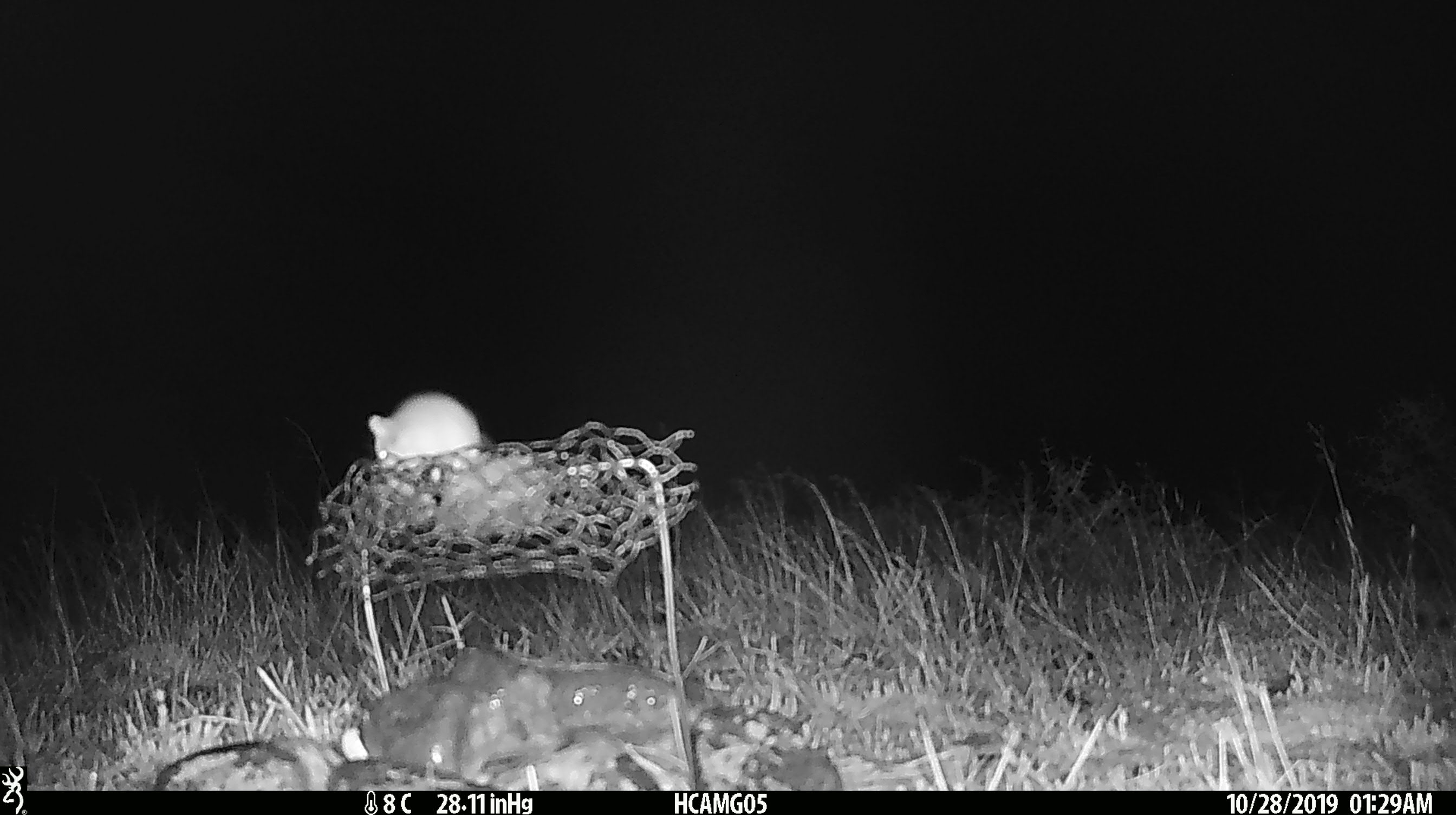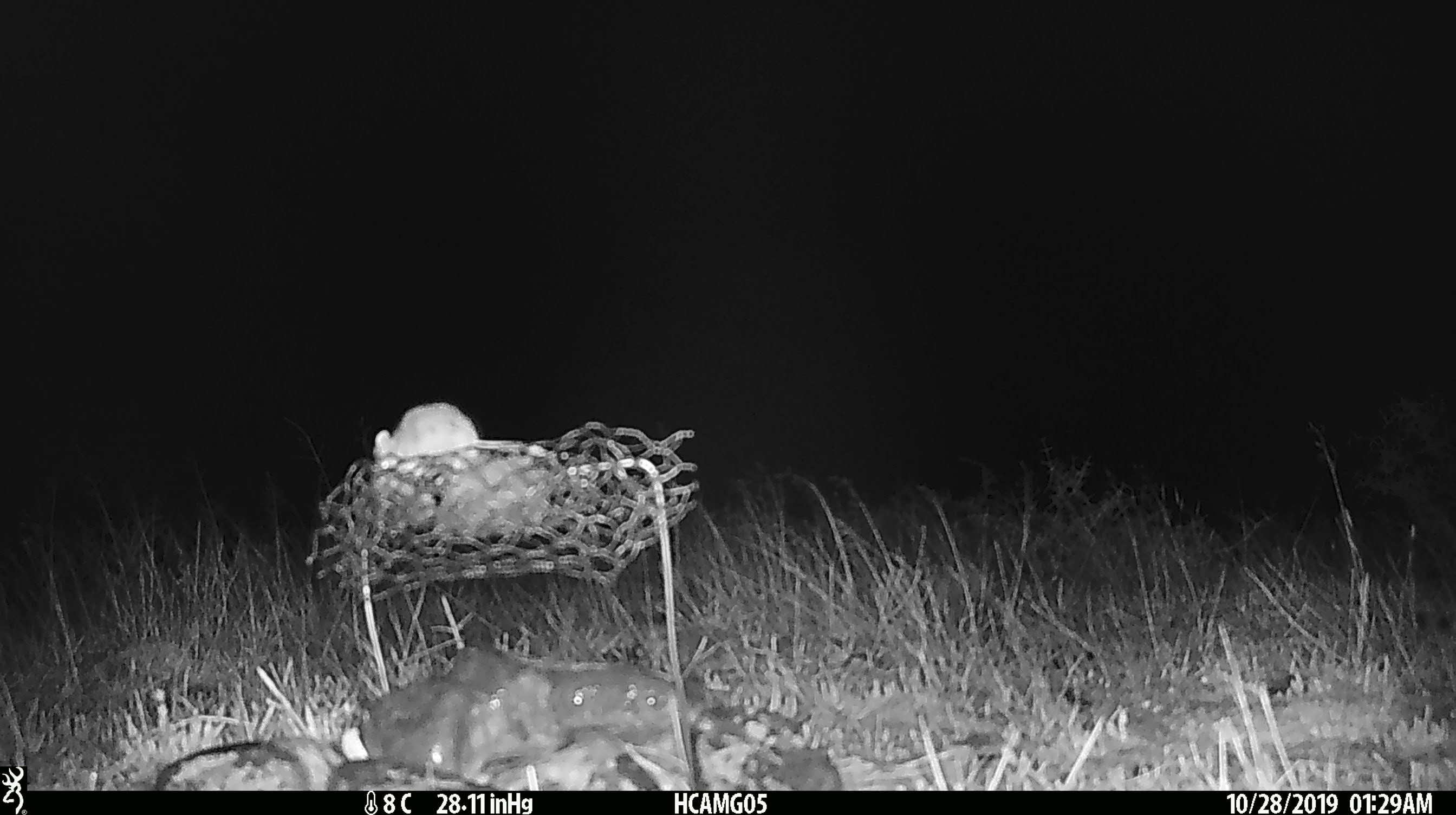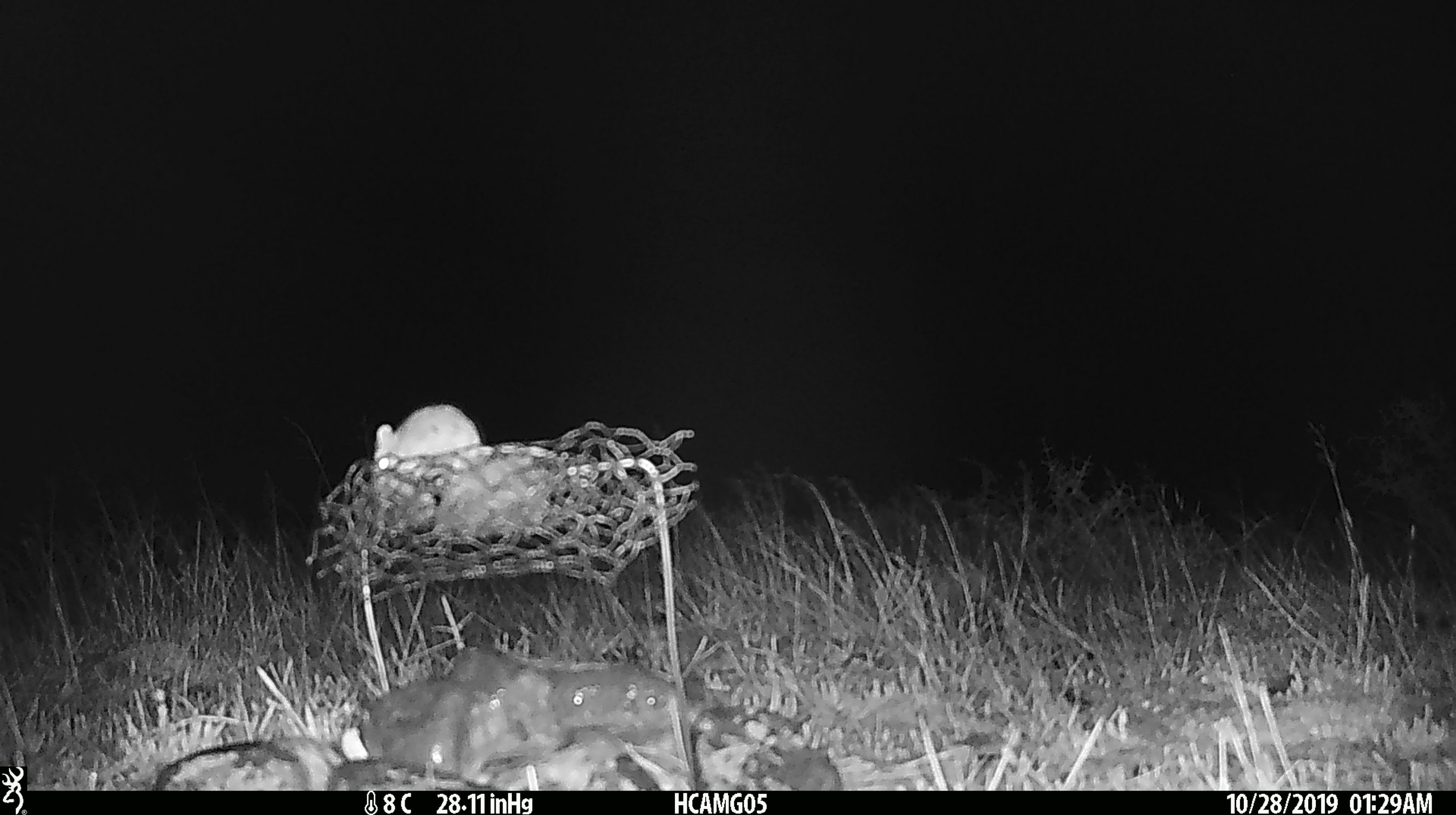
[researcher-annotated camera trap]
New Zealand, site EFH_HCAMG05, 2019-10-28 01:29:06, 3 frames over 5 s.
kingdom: Animalia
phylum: Chordata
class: Mammalia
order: Rodentia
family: Muridae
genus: Mus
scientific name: Mus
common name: mouse